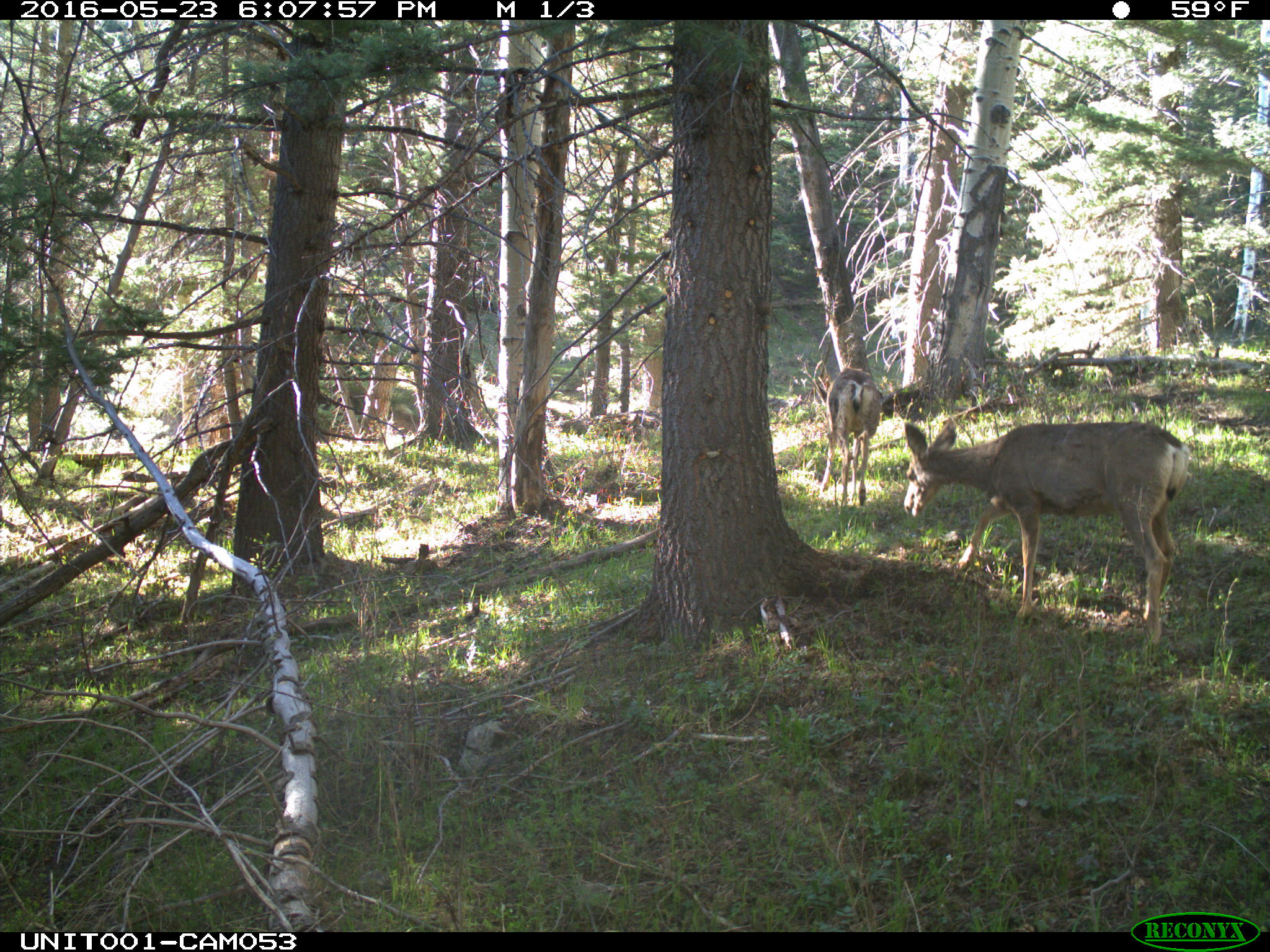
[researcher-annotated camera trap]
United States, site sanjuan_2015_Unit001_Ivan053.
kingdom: Animalia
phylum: Chordata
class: Mammalia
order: Artiodactyla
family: Cervidae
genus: Odocoileus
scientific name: Odocoileus hemionus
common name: mule deer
Odocoileus hemionus (mule deer).